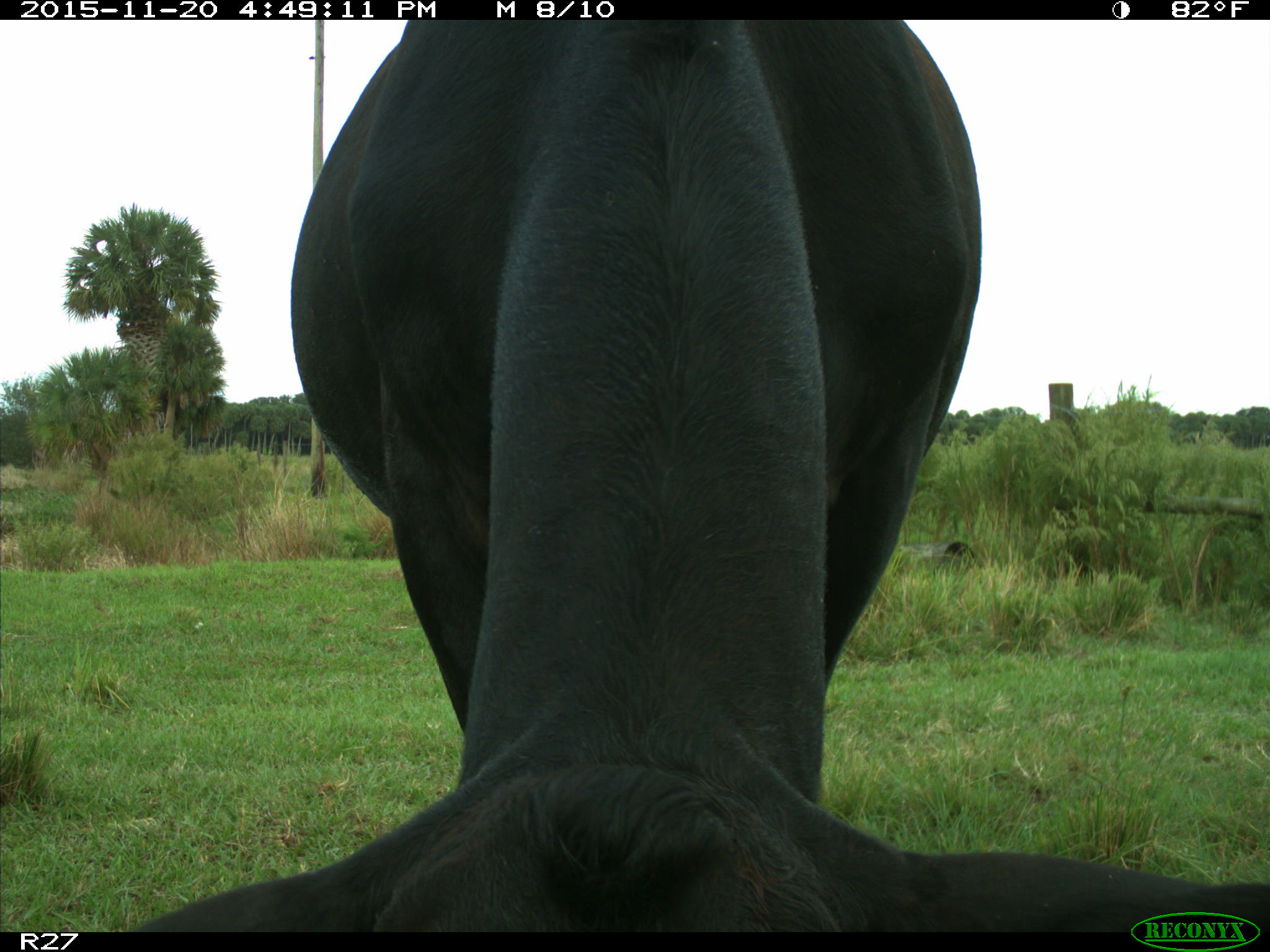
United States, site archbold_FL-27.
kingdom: Animalia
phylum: Chordata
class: Mammalia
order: Artiodactyla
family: Bovidae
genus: Bos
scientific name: Bos taurus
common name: domestic cow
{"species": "Bos taurus (domestic cow)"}